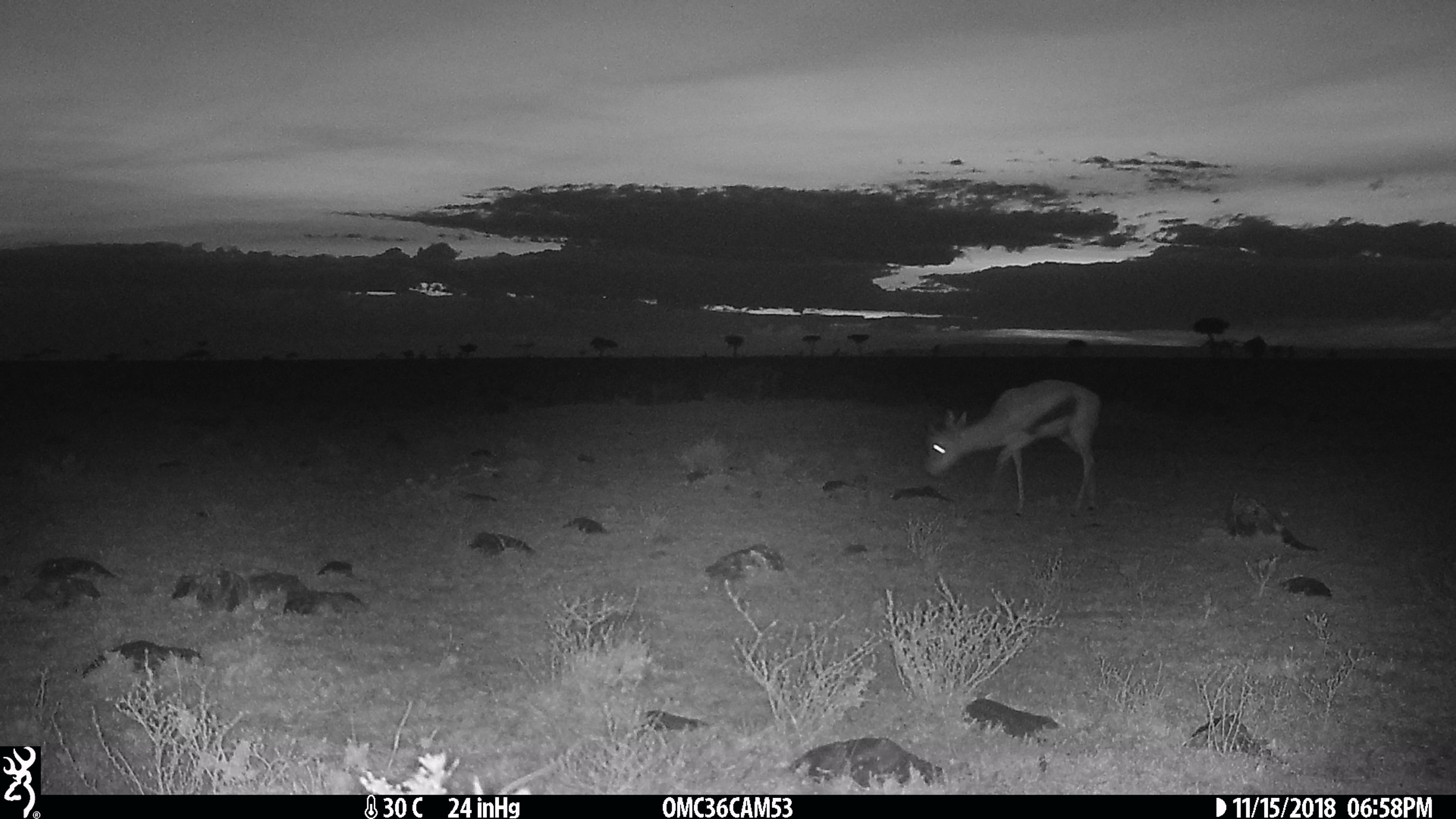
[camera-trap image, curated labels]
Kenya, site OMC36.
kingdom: Animalia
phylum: Chordata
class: Mammalia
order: Artiodactyla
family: Bovidae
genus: Eudorcas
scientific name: Eudorcas thomsonii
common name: thomon's gazelle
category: gazelle thomsons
Gazelle thomsons (thomon's gazelle) (Eudorcas thomsonii).